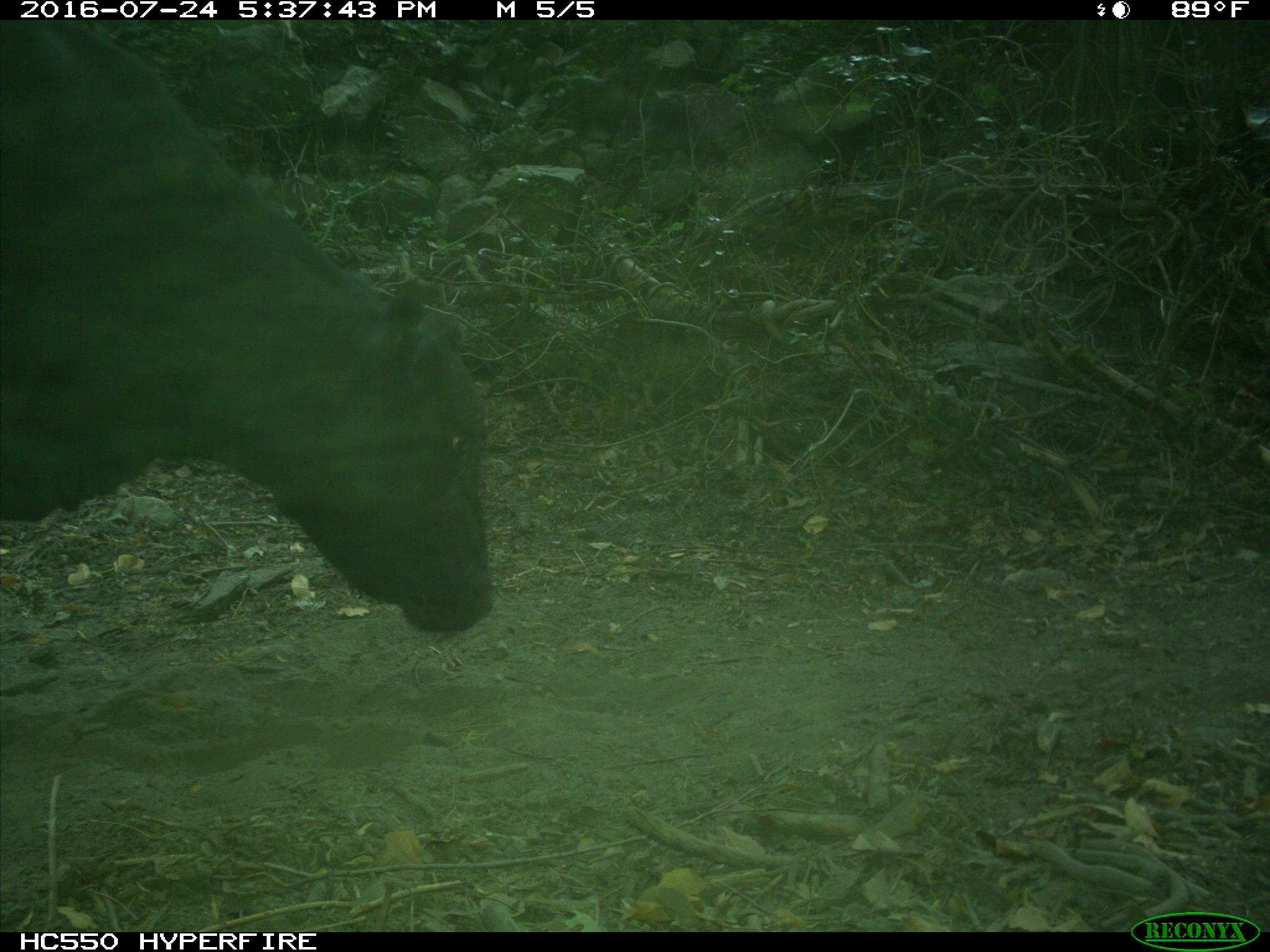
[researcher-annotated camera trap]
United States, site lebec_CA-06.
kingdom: Animalia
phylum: Chordata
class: Mammalia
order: Artiodactyla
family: Bovidae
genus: Bos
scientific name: Bos taurus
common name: domestic cow